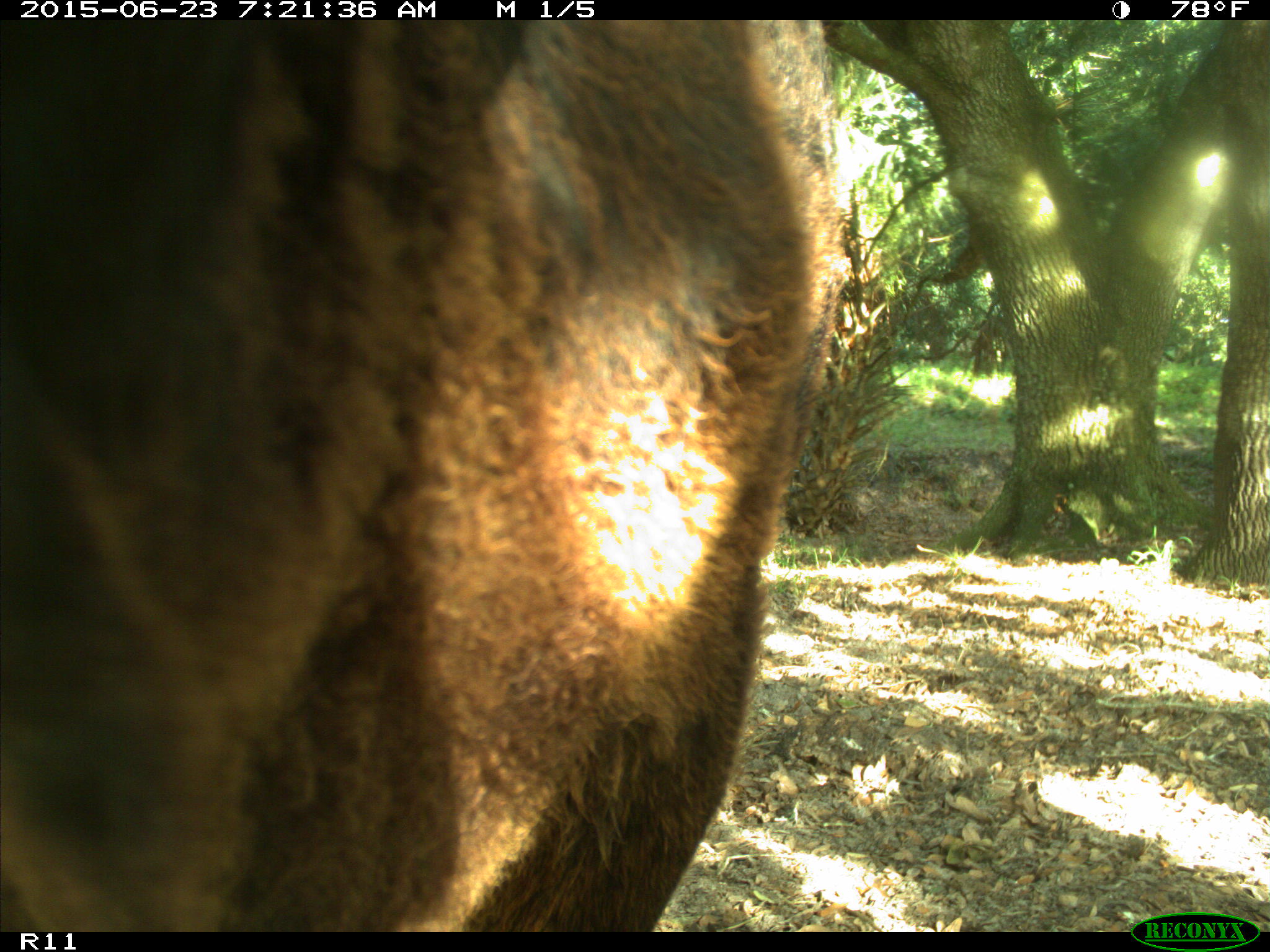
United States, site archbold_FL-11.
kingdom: Animalia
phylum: Chordata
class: Mammalia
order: Artiodactyla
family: Bovidae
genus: Bos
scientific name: Bos taurus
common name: domestic cow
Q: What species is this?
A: Bos taurus (domestic cow).